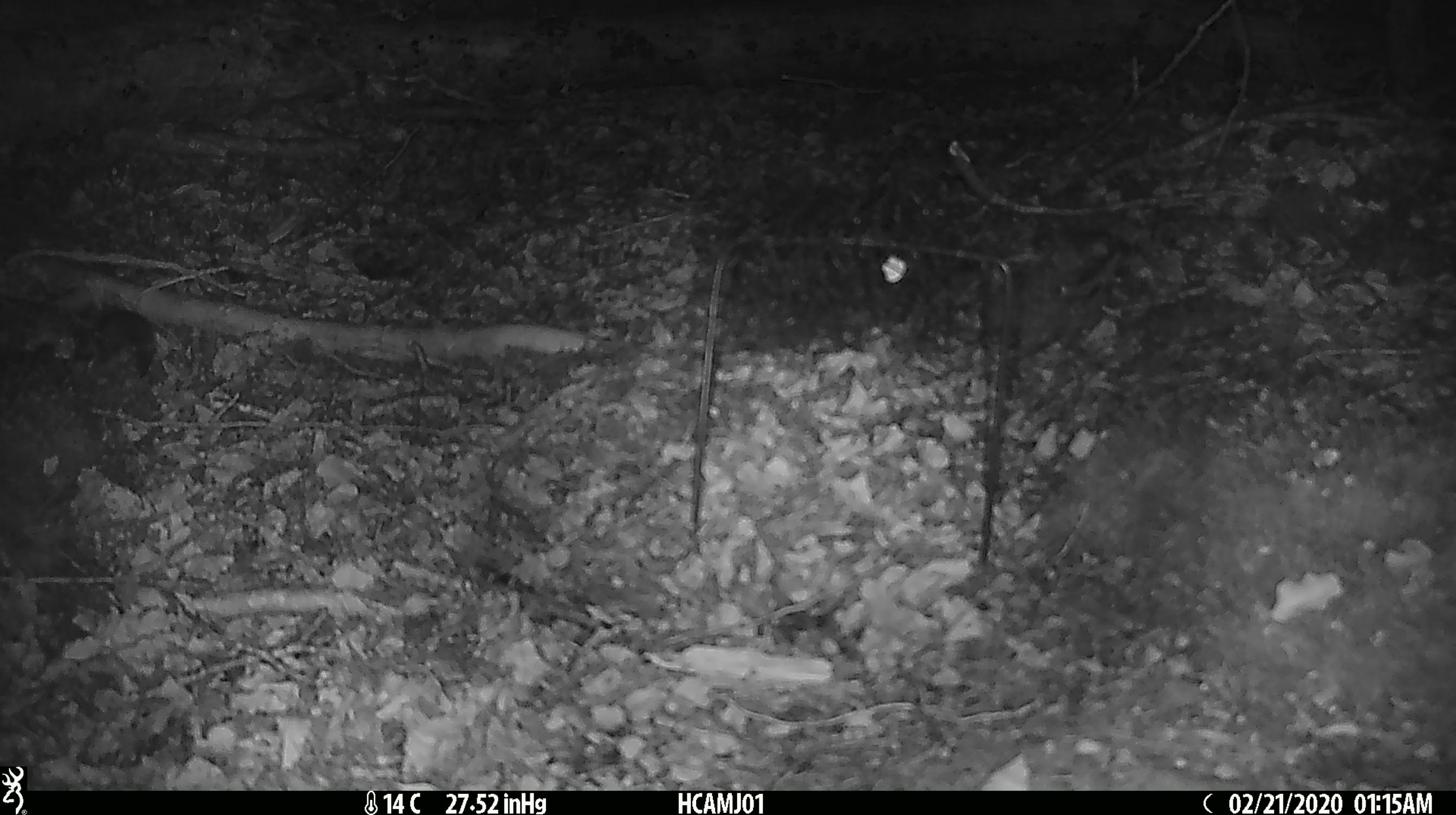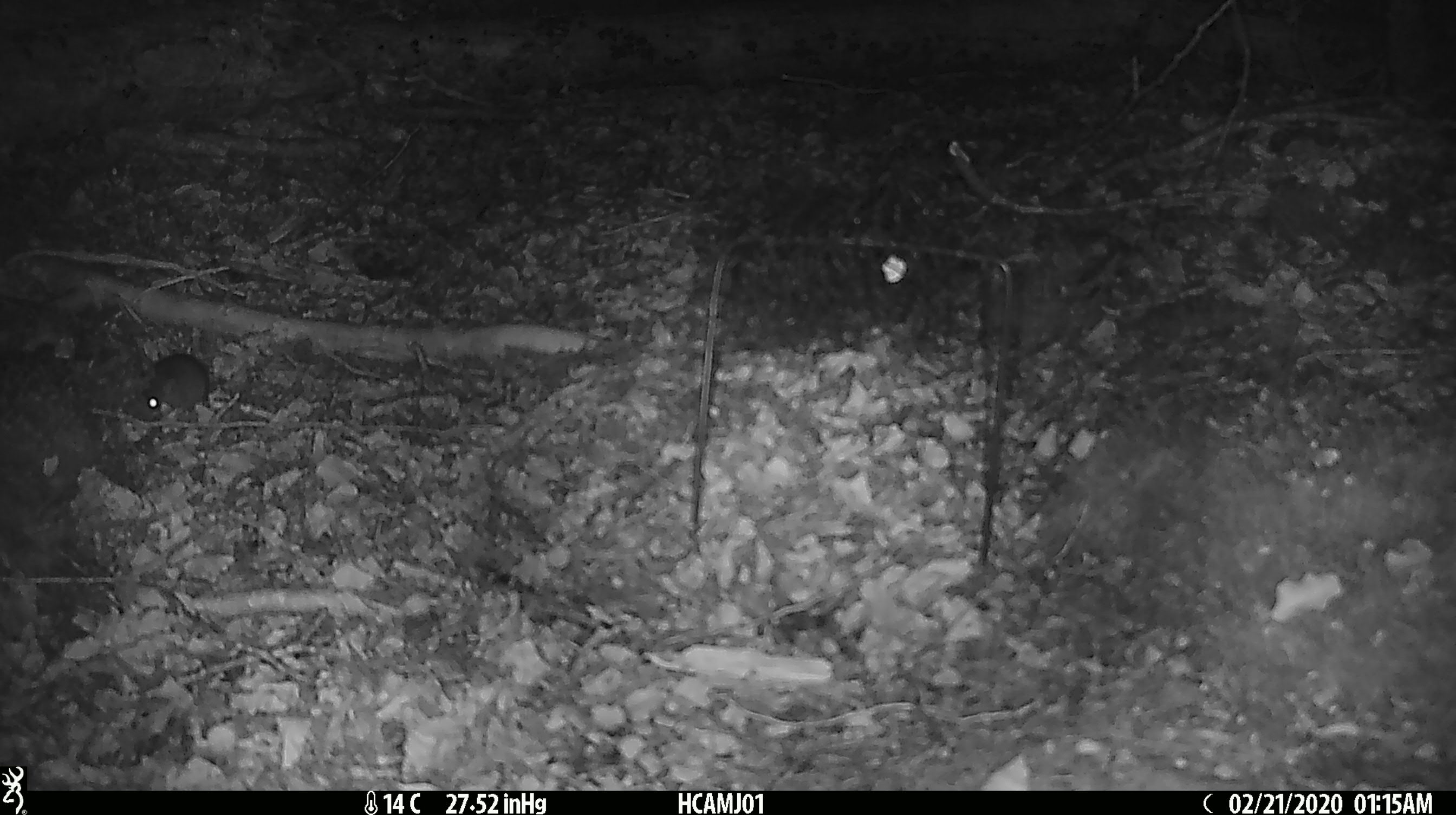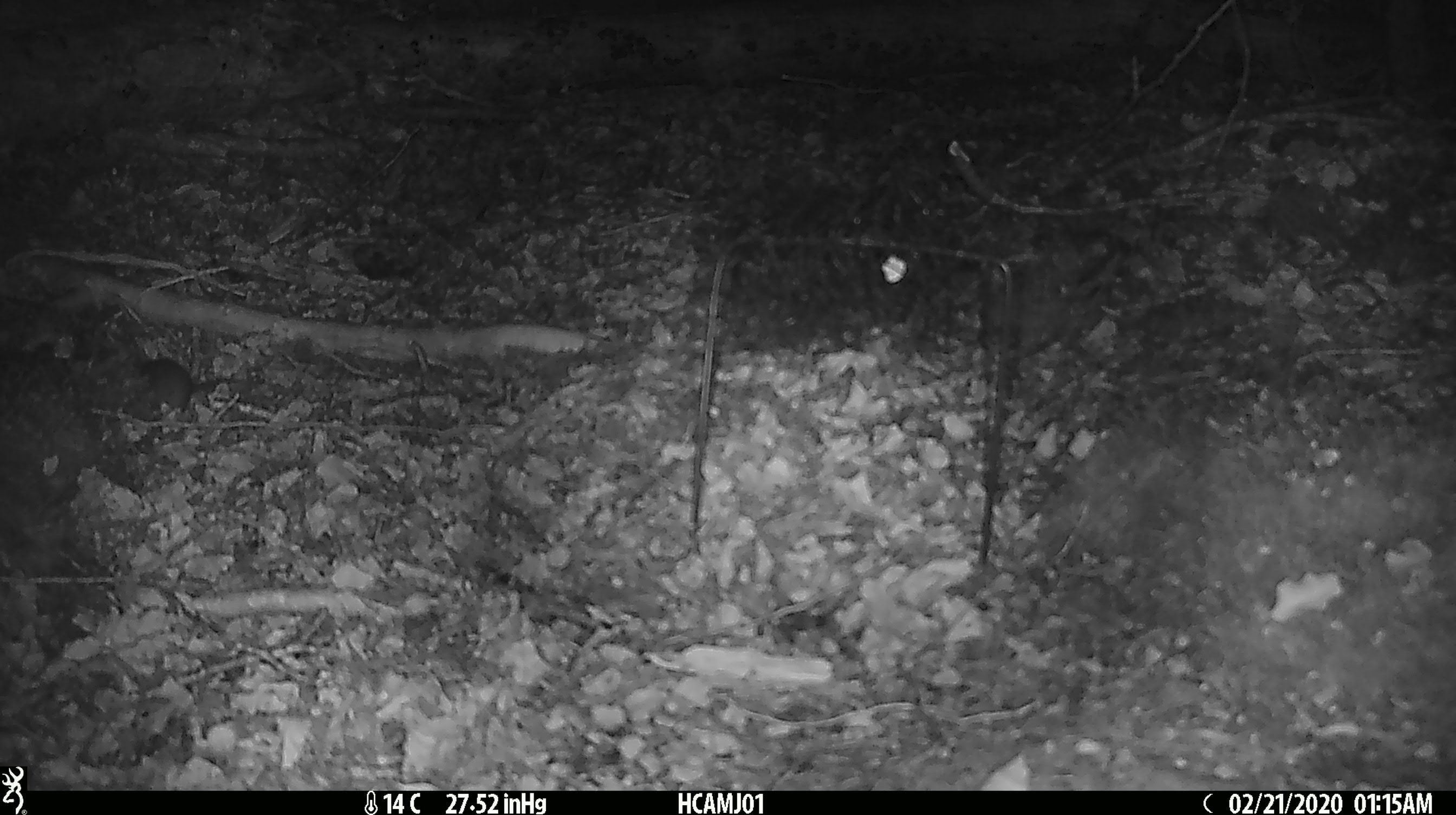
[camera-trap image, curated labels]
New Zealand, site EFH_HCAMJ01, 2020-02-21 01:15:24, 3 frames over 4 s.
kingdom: Animalia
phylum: Chordata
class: Mammalia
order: Rodentia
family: Muridae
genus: Mus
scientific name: Mus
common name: mouse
Mouse (Mus).